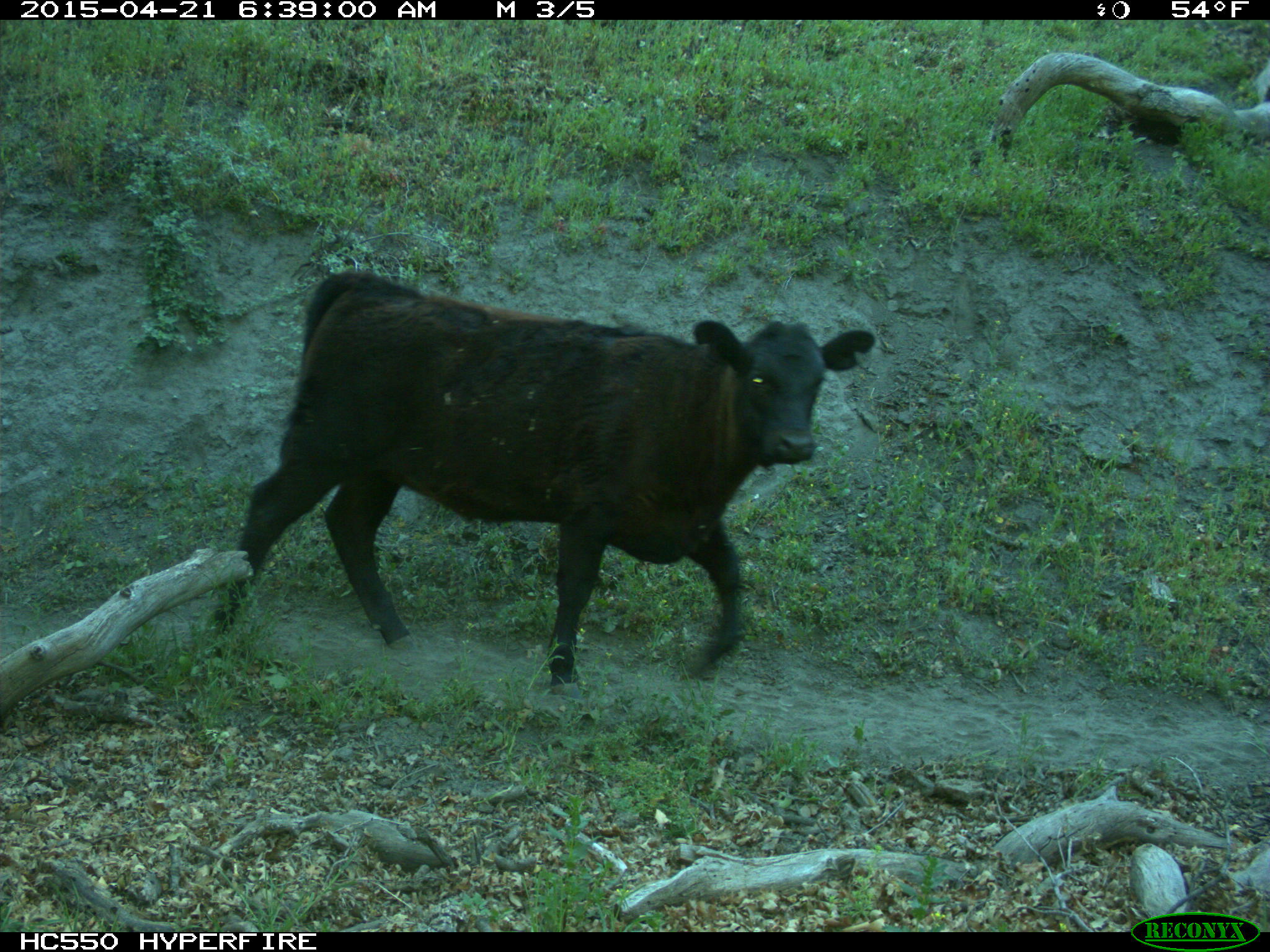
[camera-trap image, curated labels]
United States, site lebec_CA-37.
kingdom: Animalia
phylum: Chordata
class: Mammalia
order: Artiodactyla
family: Bovidae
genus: Bos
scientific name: Bos taurus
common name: domestic cow